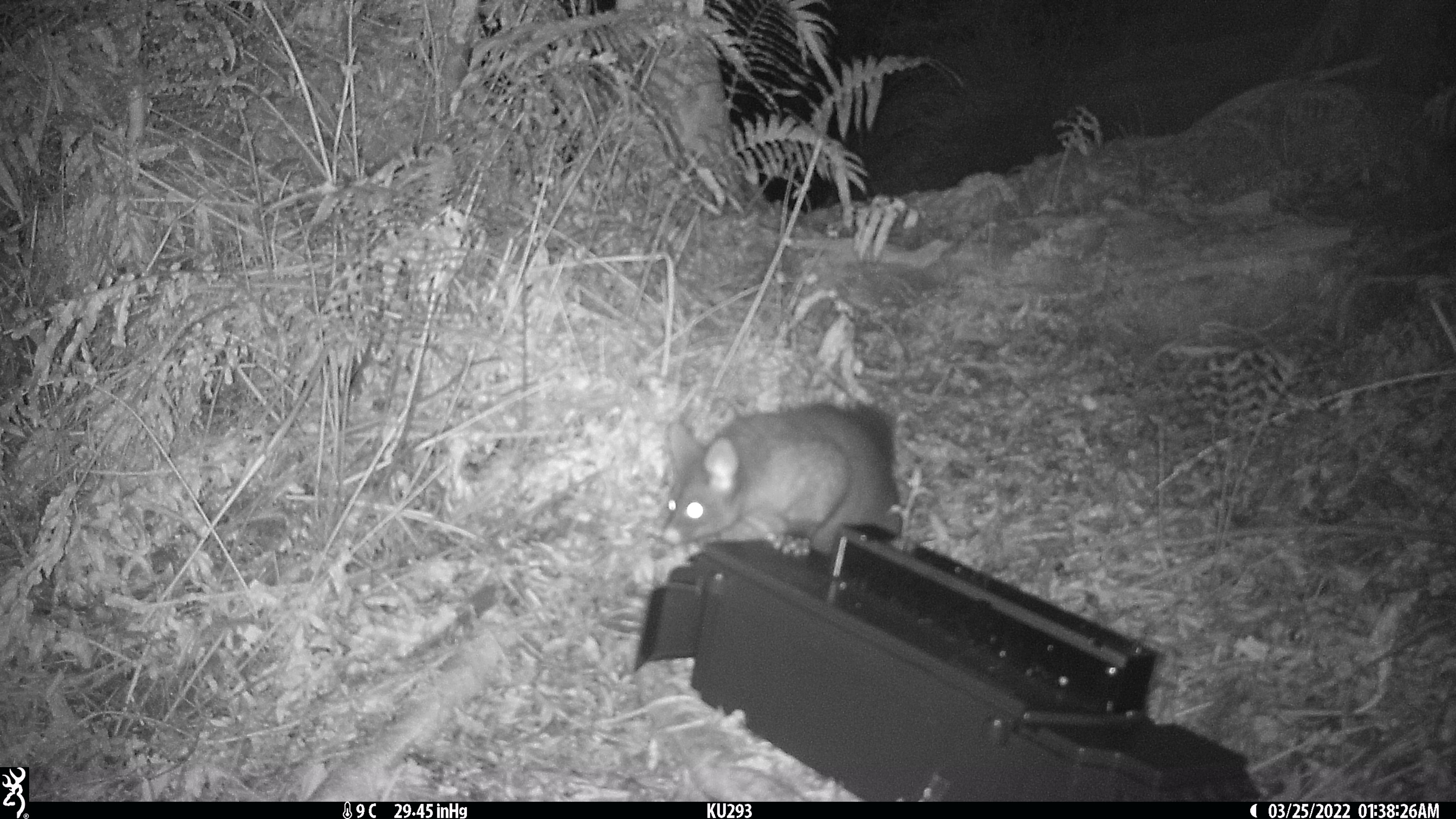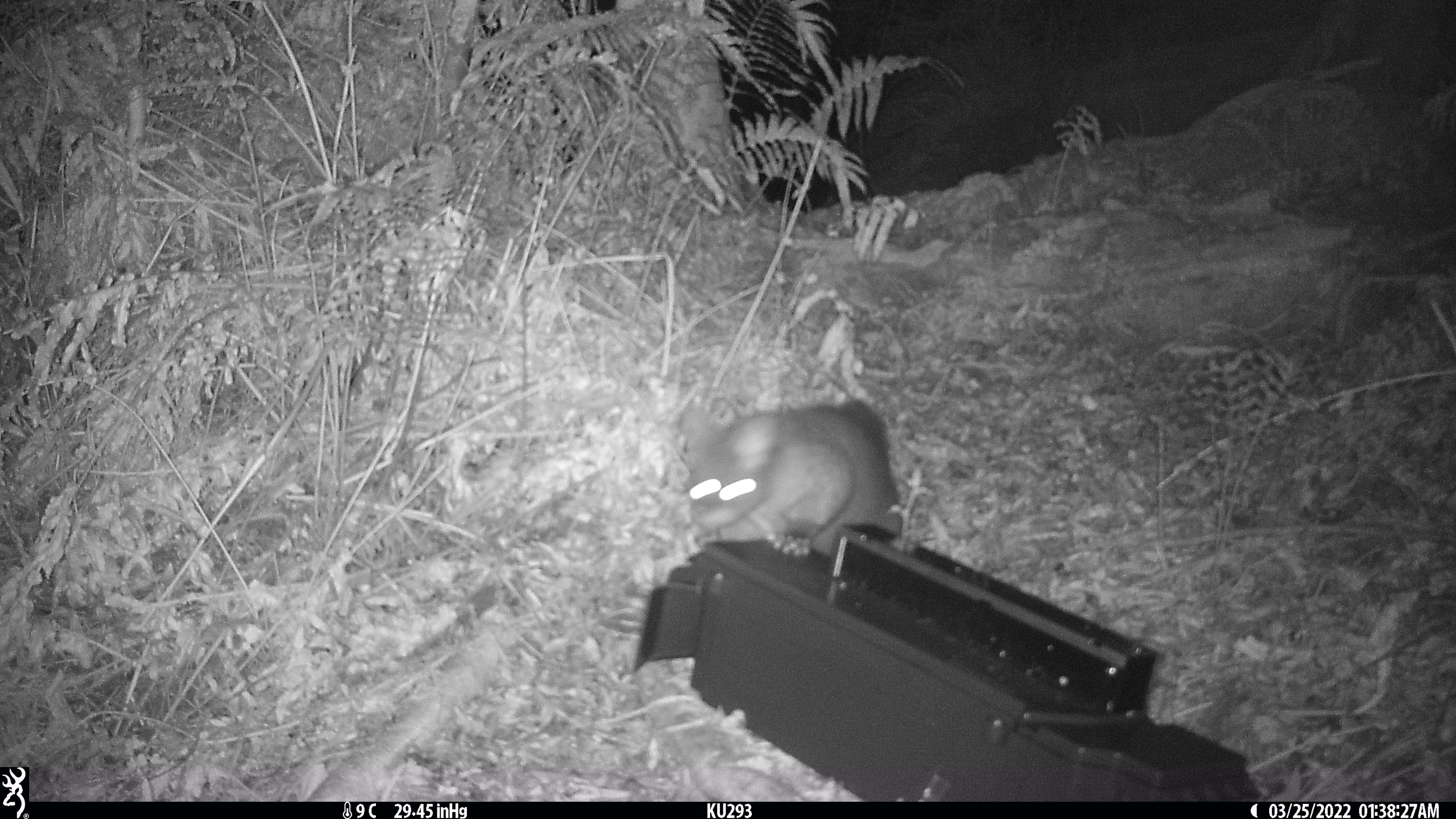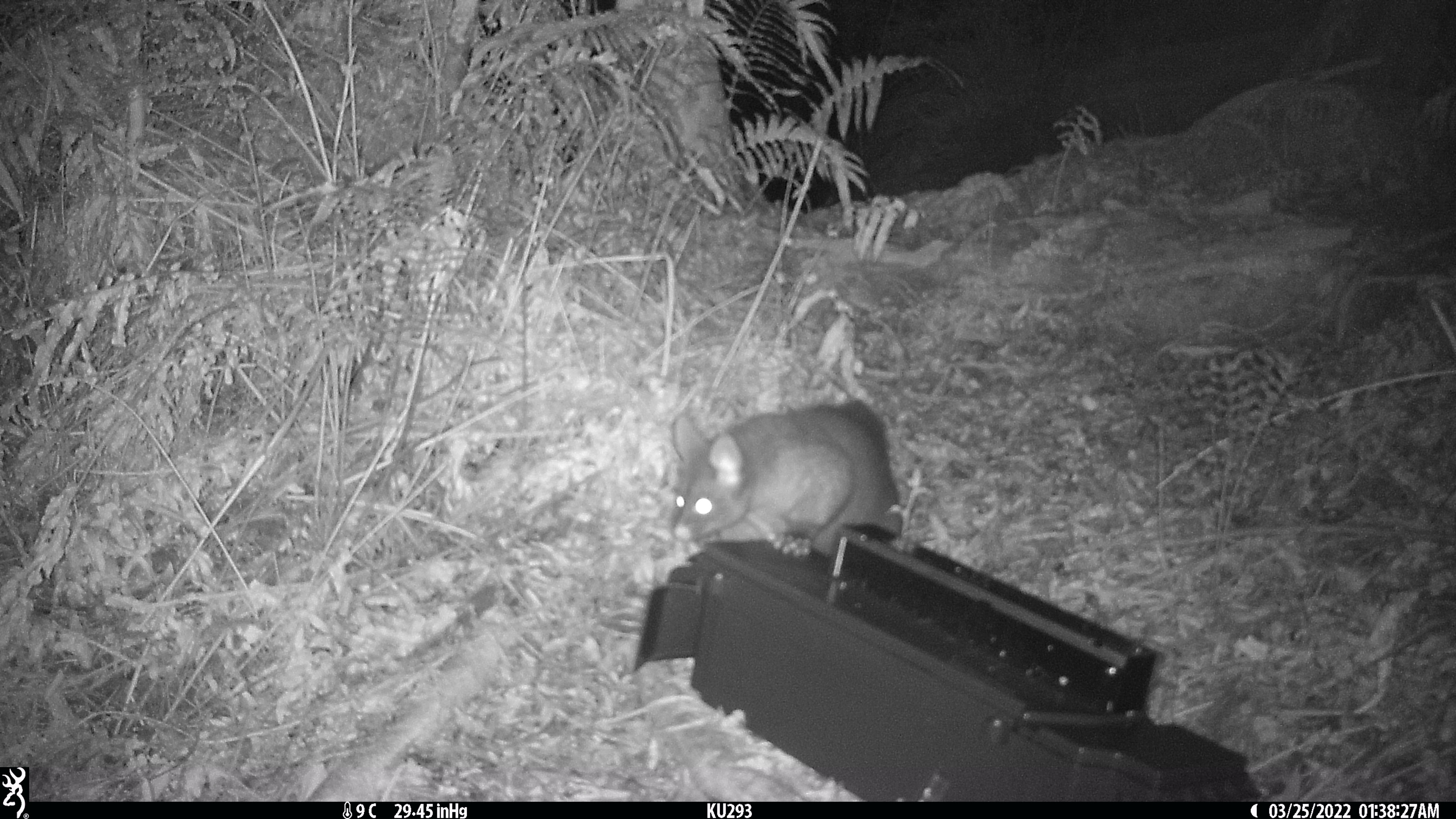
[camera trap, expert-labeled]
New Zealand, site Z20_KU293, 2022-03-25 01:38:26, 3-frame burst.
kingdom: Animalia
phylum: Chordata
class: Mammalia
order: Diprotodontia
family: Phalangeridae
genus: Trichosurus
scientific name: Trichosurus vulpecula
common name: common brushtail possum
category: possum